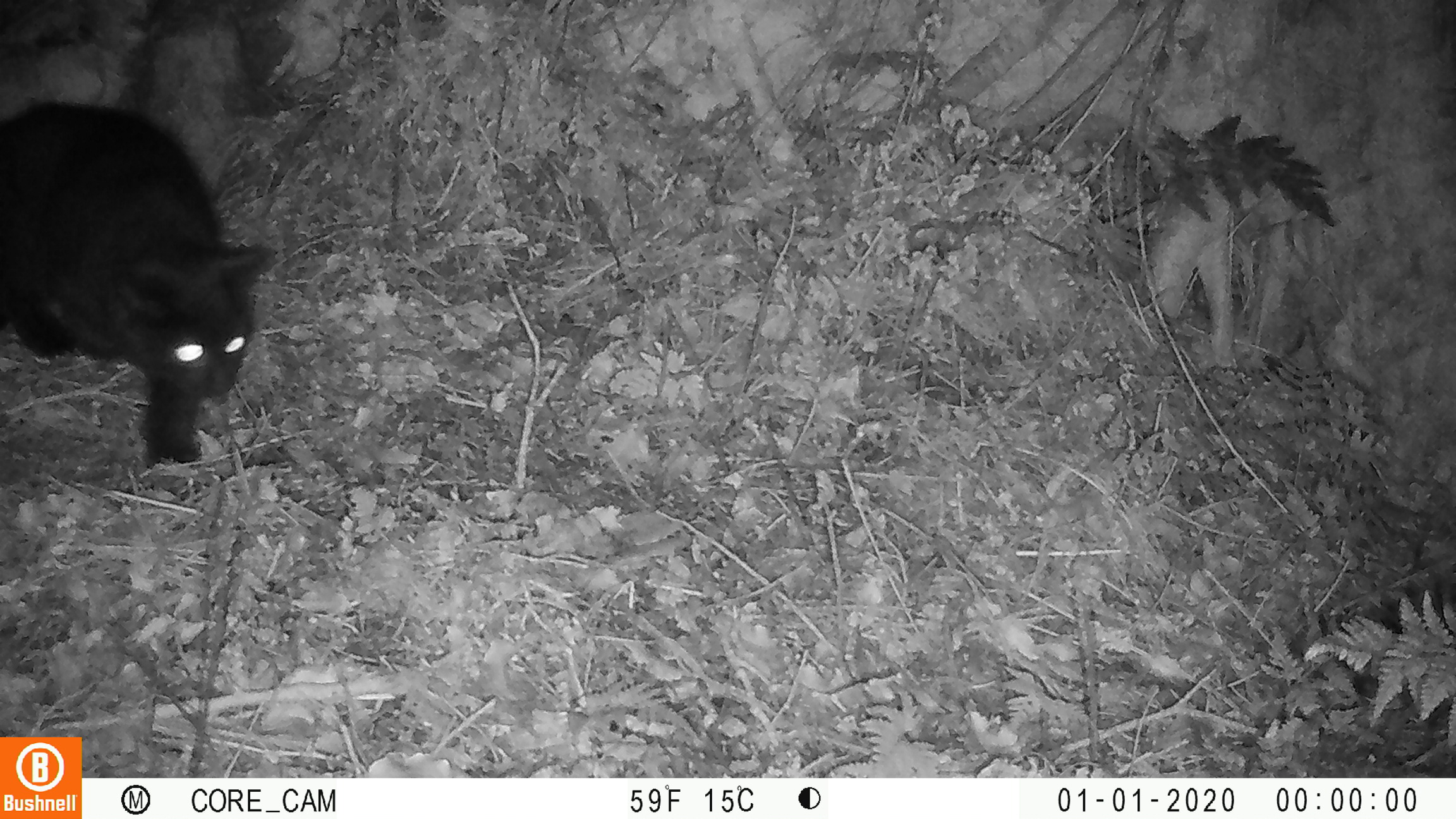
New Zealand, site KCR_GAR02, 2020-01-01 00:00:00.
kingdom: Animalia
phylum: Chordata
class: Mammalia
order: Carnivora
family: Felidae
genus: Felis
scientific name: Felis catus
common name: domestic cat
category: cat